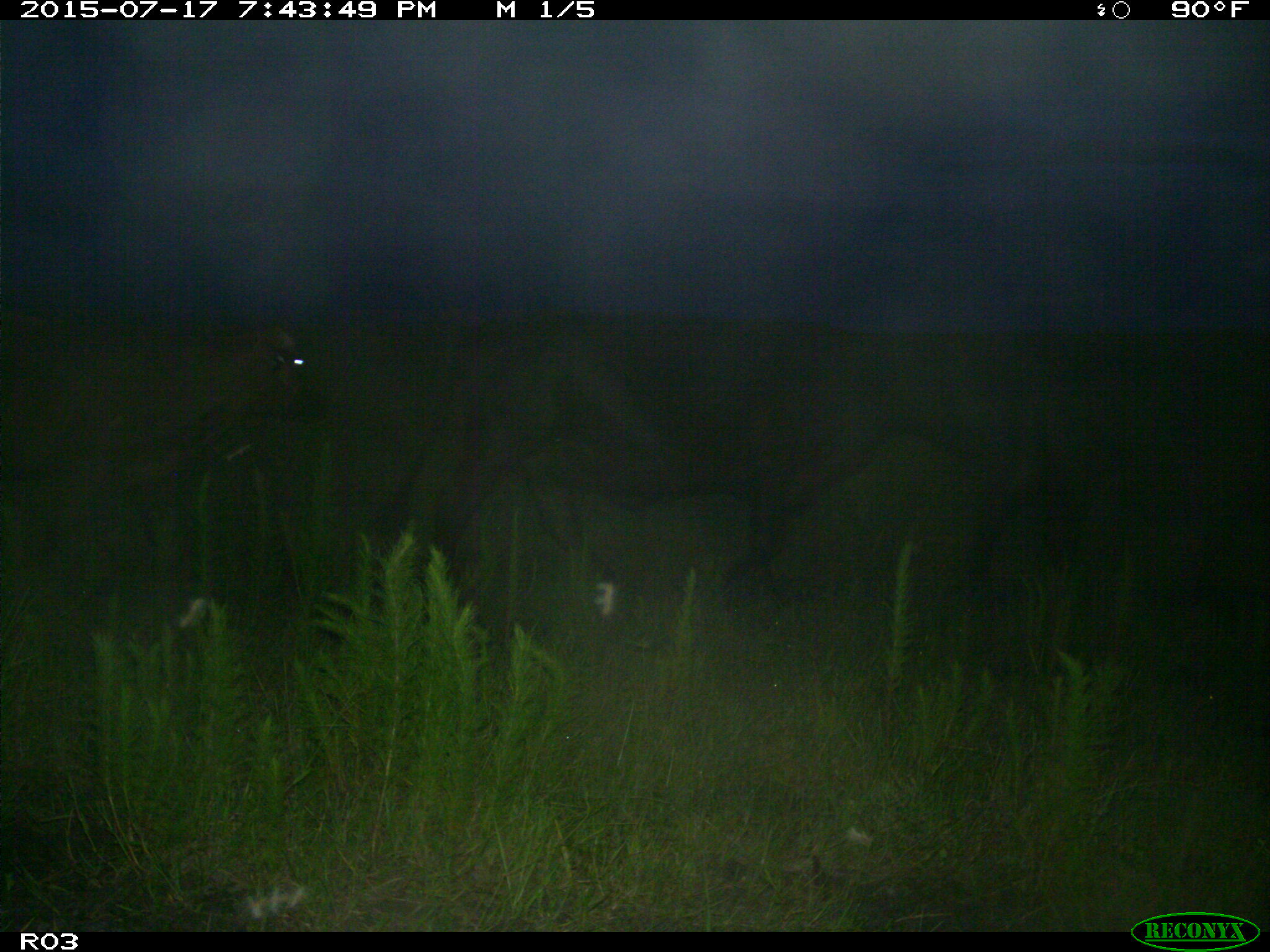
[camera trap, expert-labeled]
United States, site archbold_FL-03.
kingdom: Animalia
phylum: Chordata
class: Mammalia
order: Artiodactyla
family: Bovidae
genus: Bos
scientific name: Bos taurus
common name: domestic cow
Bos taurus (domestic cow).